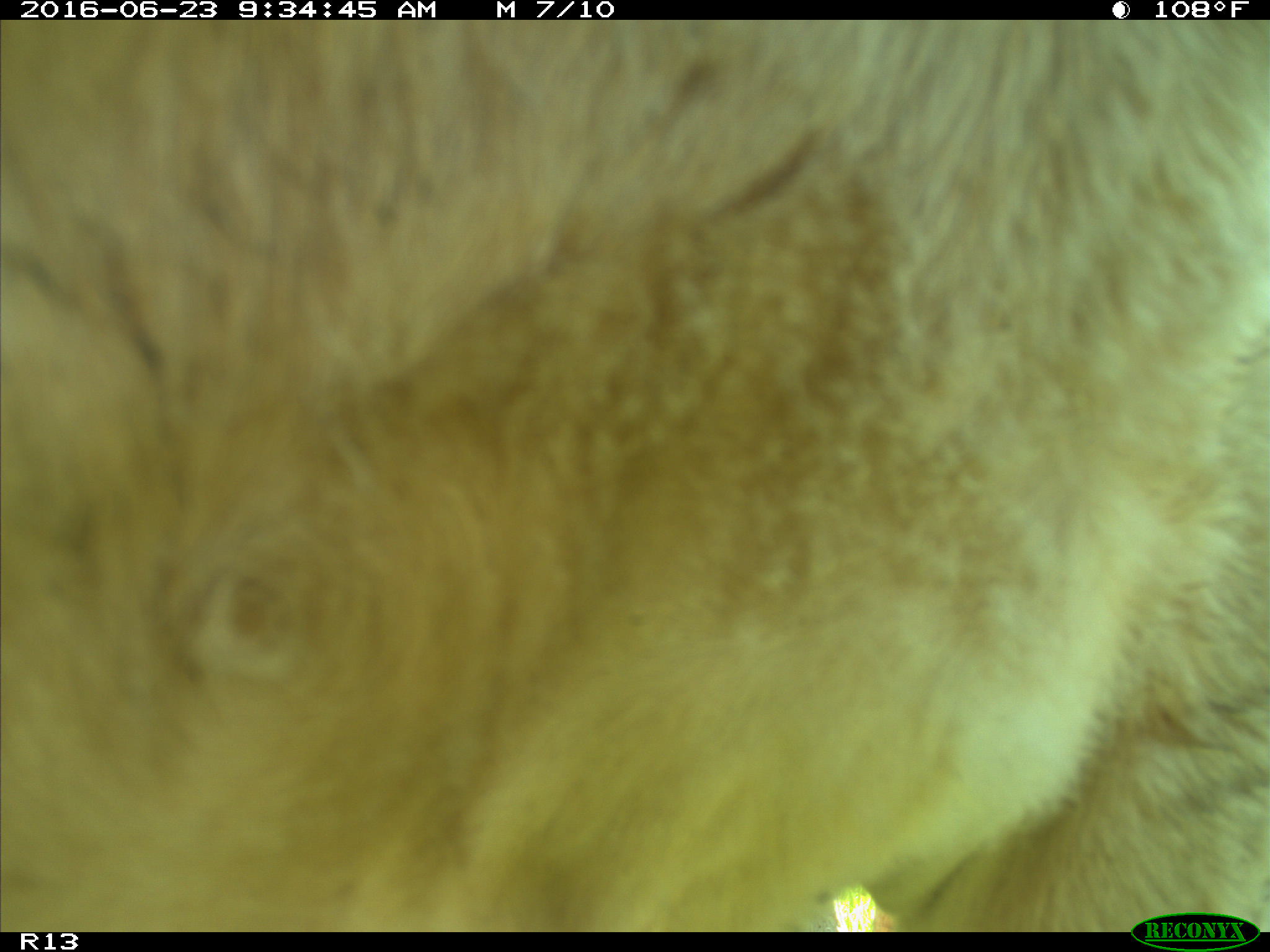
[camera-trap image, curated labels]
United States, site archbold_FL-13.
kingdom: Animalia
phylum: Chordata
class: Mammalia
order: Artiodactyla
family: Bovidae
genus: Bos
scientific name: Bos taurus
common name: domestic cow